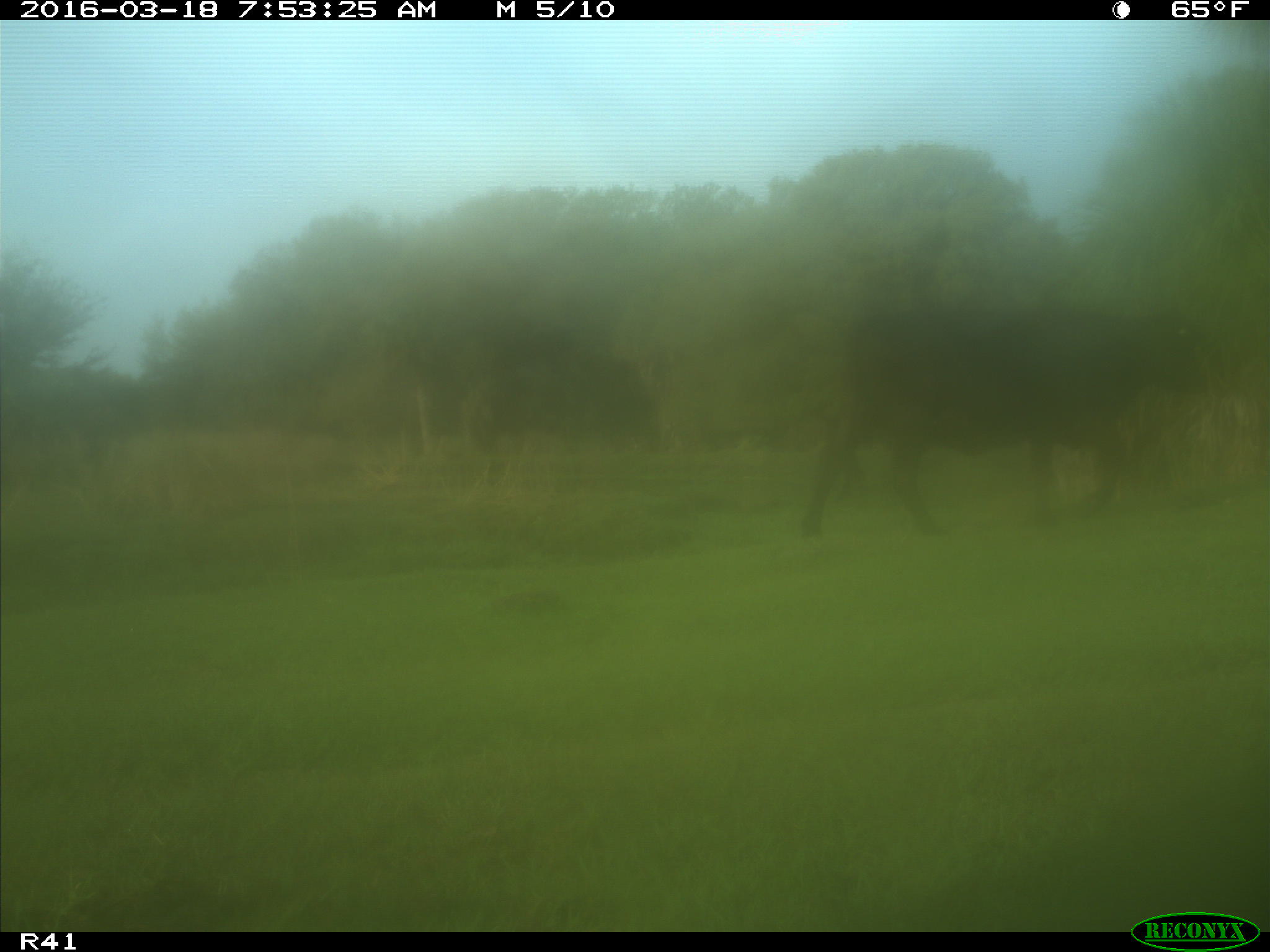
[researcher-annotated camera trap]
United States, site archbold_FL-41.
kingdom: Animalia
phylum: Chordata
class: Mammalia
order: Artiodactyla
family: Bovidae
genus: Bos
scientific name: Bos taurus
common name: domestic cow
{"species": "Bos taurus (domestic cow)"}